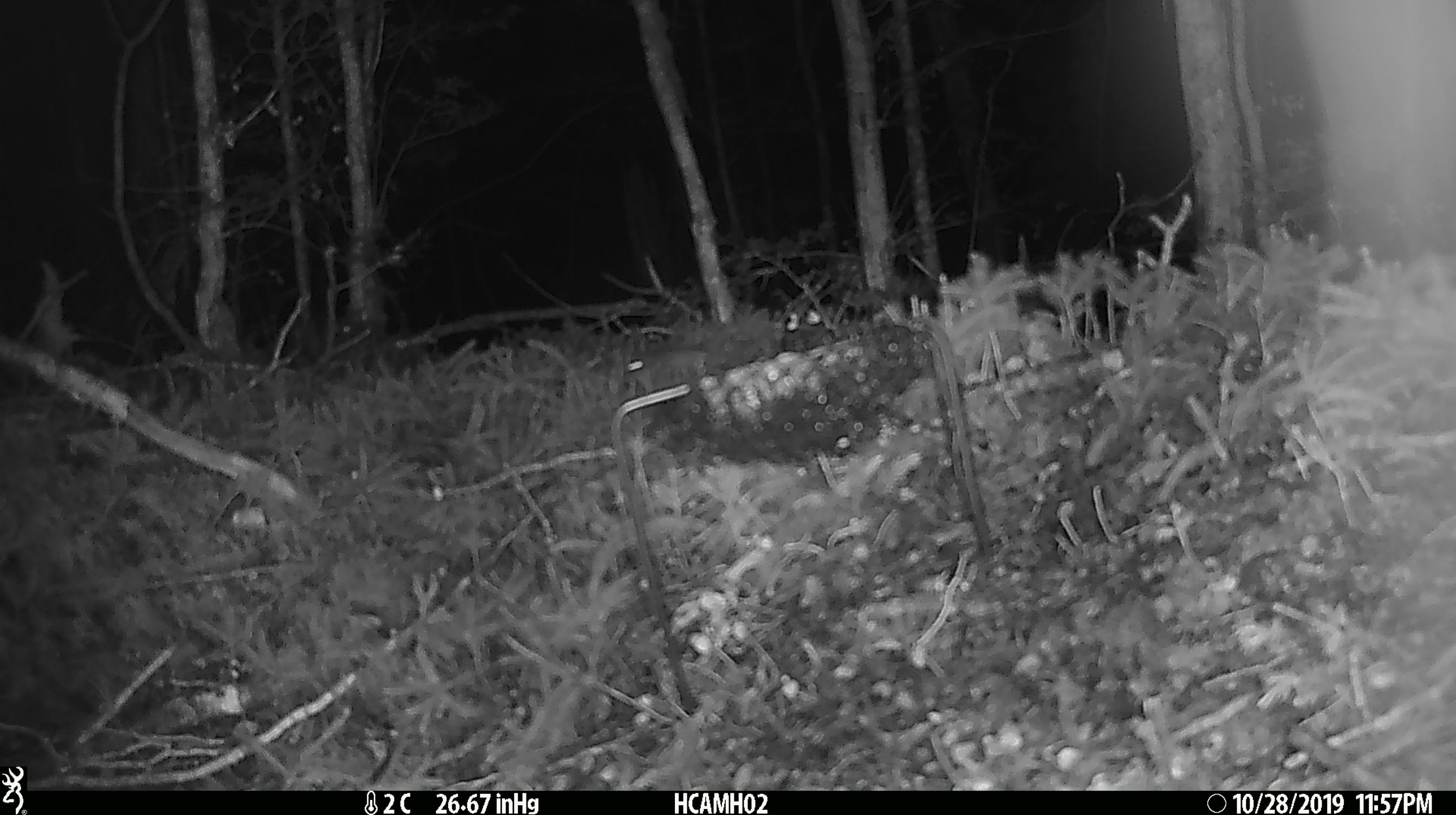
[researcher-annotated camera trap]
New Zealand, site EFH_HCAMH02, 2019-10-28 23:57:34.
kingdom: Animalia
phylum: Chordata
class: Mammalia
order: Rodentia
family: Muridae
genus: Mus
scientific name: Mus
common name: mouse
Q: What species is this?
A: Mouse (Mus).